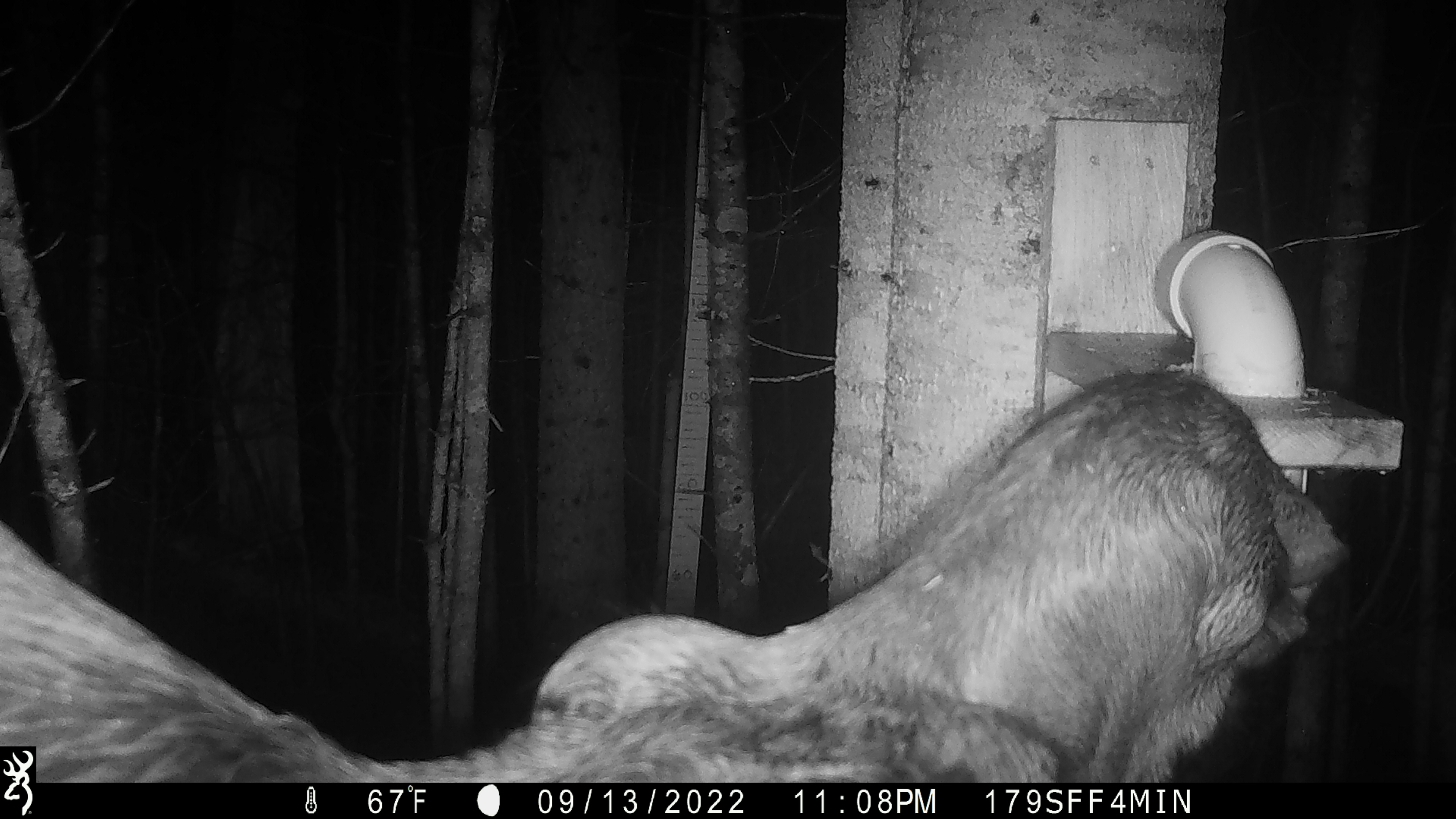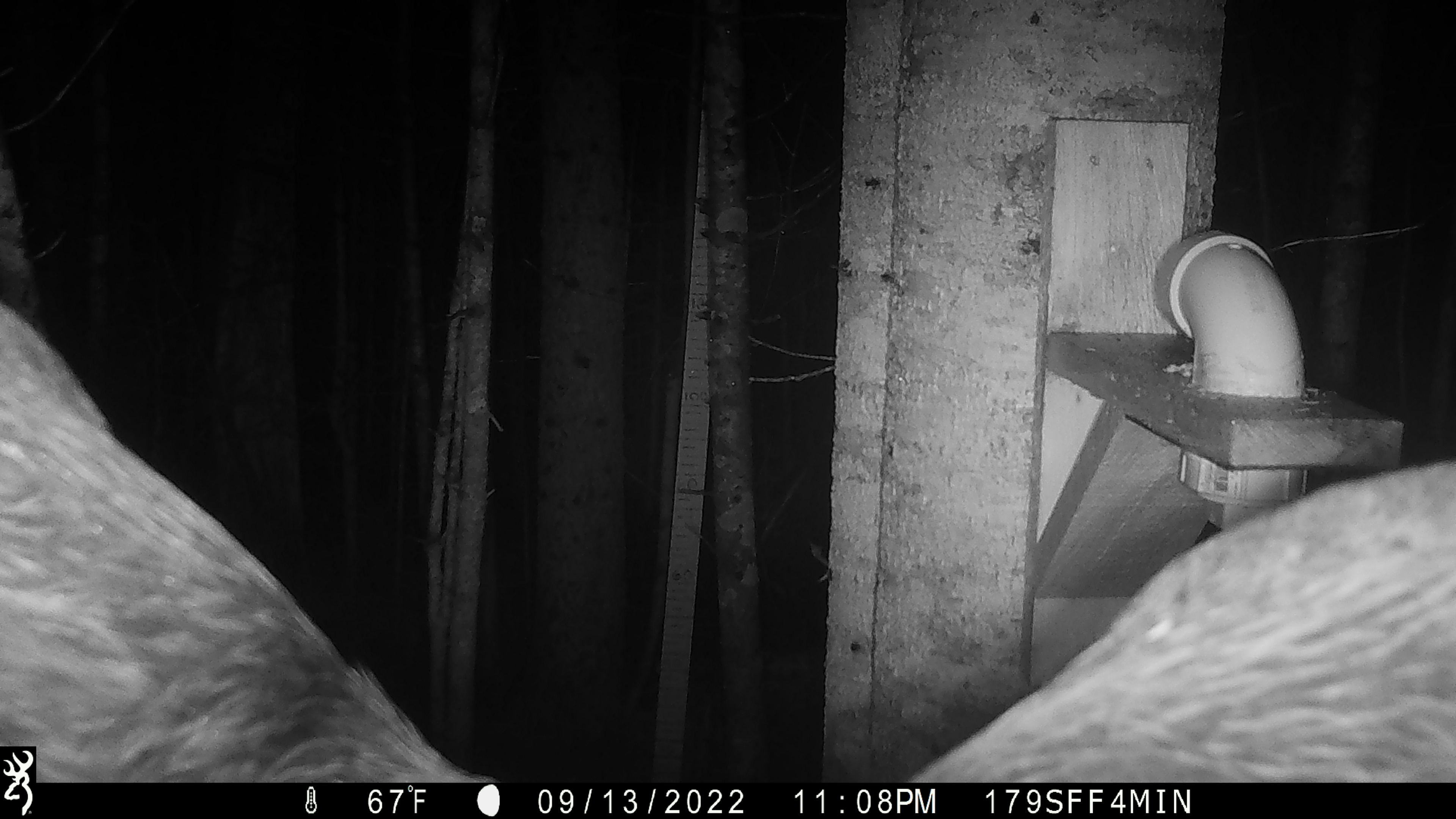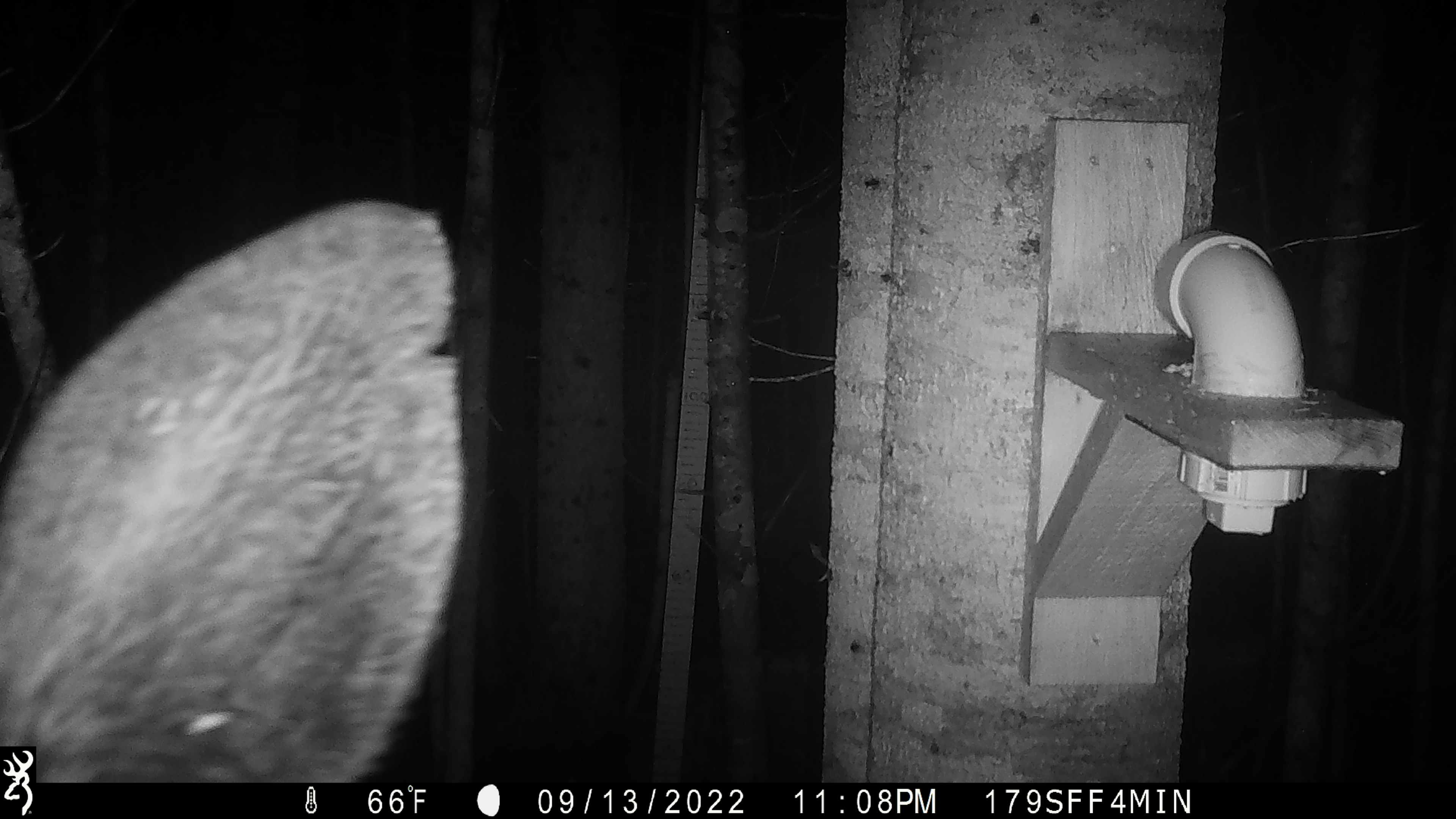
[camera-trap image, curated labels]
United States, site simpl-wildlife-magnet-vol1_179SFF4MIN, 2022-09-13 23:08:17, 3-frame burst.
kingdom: Animalia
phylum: Chordata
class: Mammalia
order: Artiodactyla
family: Cervidae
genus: Alces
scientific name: Alces alces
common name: moose